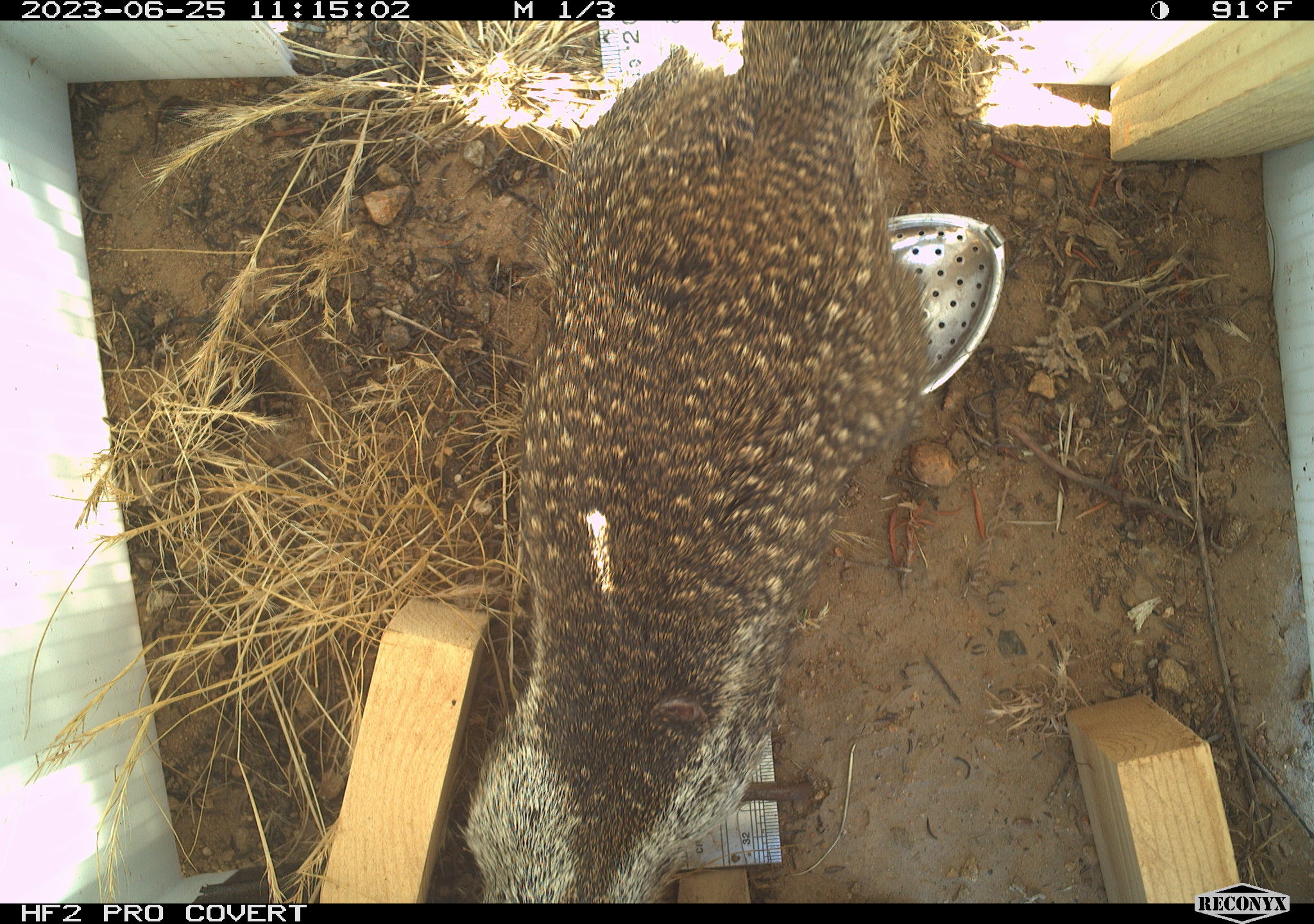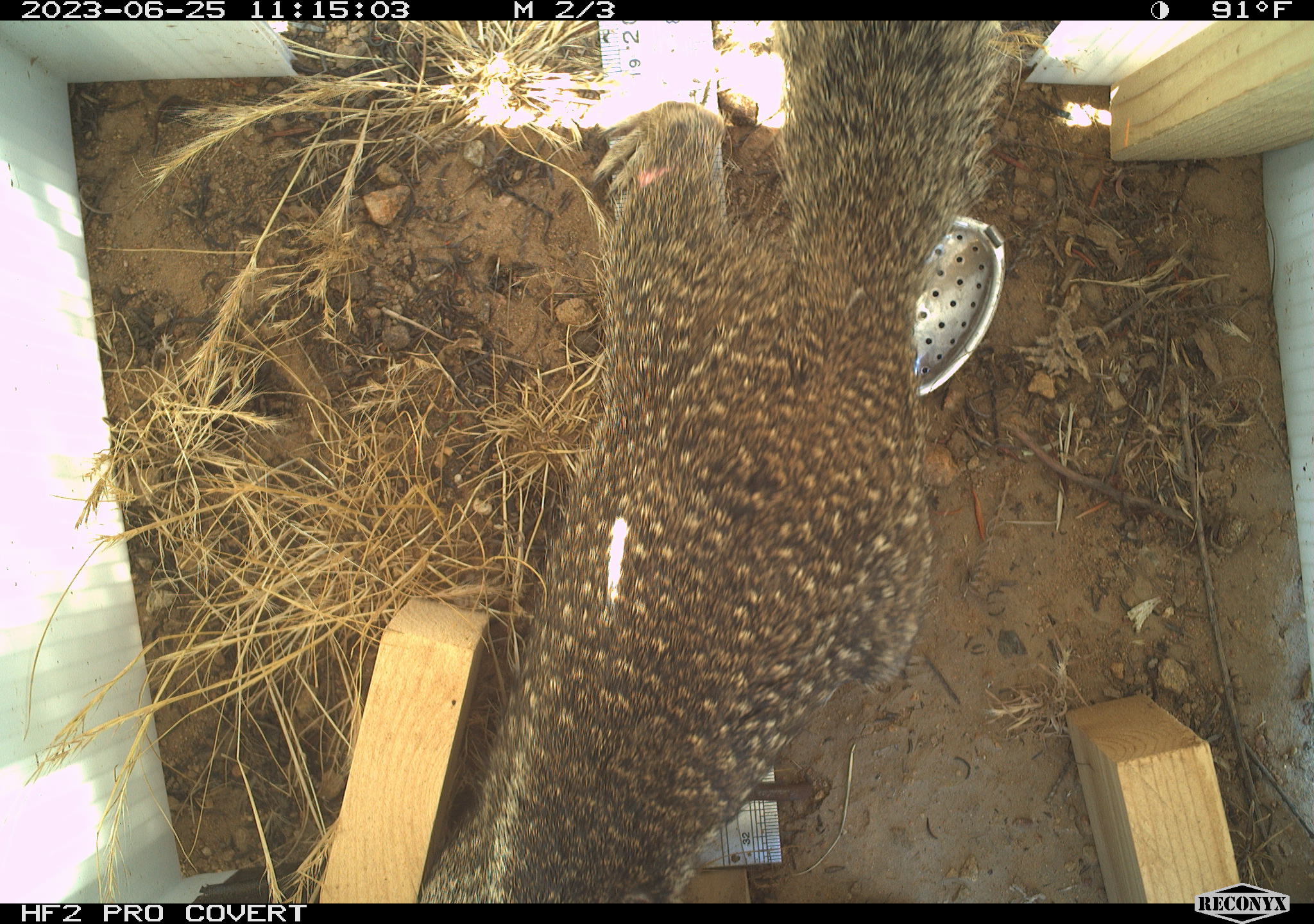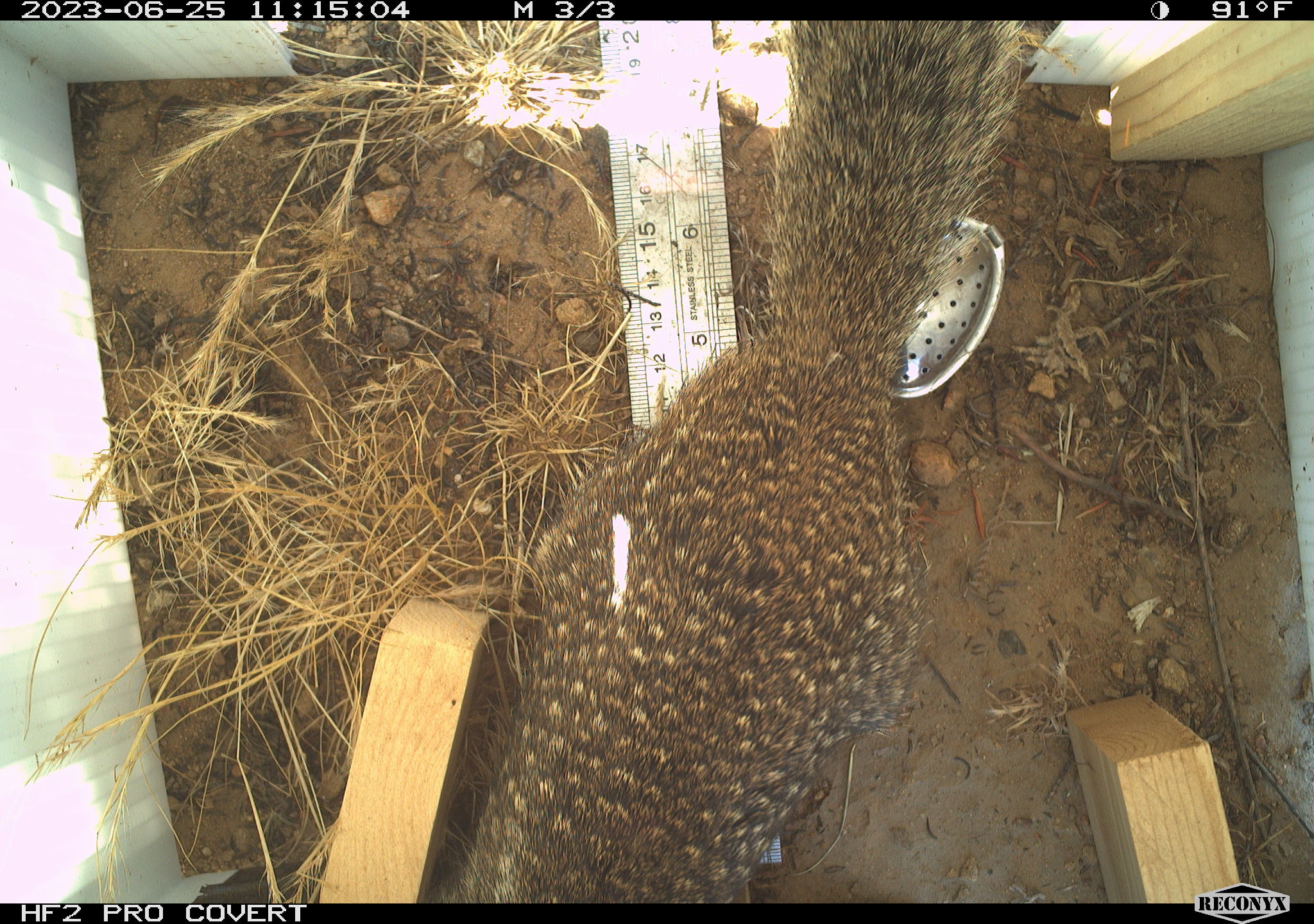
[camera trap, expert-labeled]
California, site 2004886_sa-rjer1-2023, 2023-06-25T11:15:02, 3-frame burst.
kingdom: Animalia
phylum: Chordata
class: Mammalia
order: Rodentia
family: Sciuridae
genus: Otospermophilus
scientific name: Otospermophilus beecheyi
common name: california ground squirrel